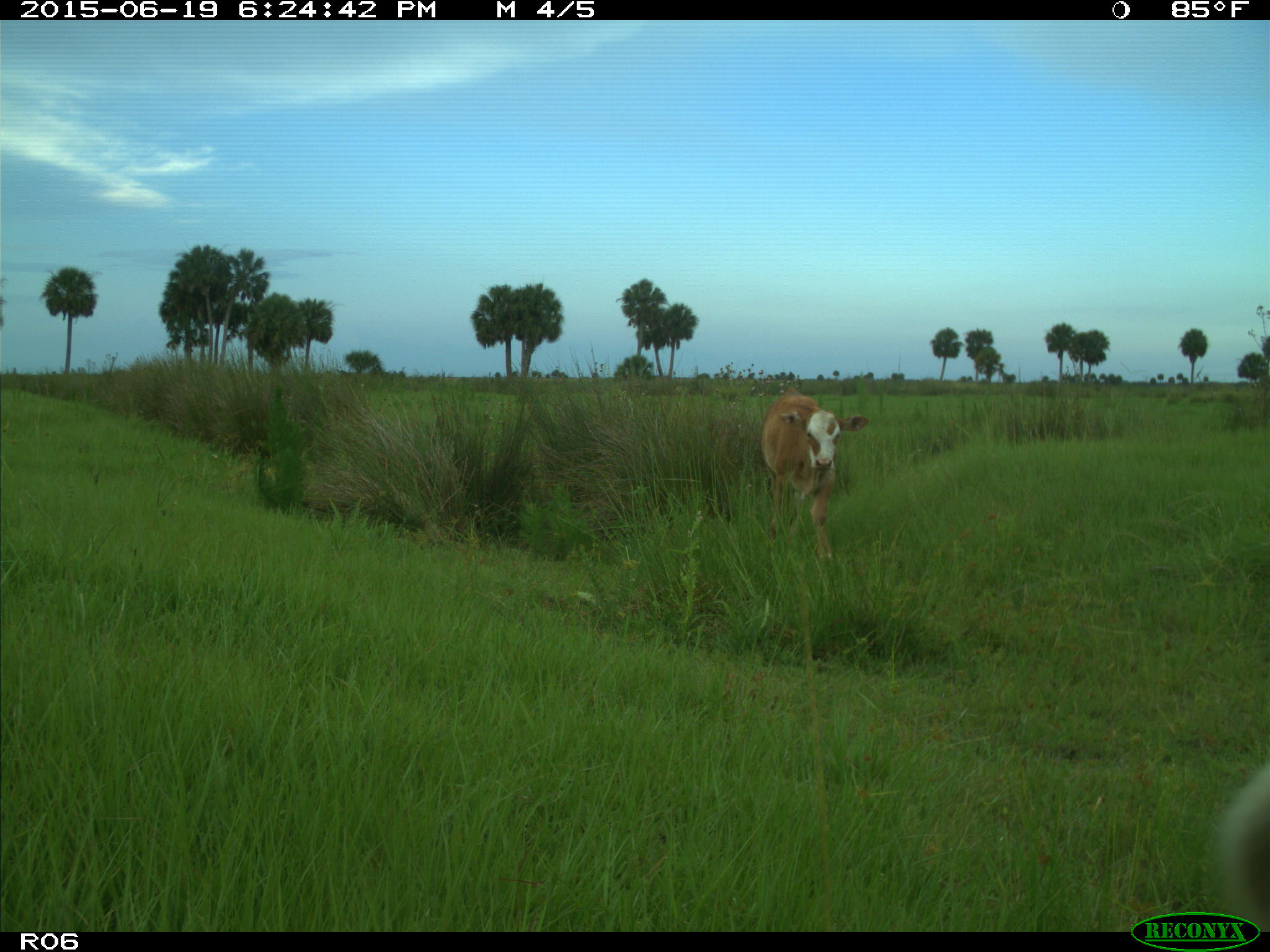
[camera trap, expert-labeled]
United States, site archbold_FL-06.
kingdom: Animalia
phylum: Chordata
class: Mammalia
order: Artiodactyla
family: Bovidae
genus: Bos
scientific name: Bos taurus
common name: domestic cow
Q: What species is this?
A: Bos taurus (domestic cow).